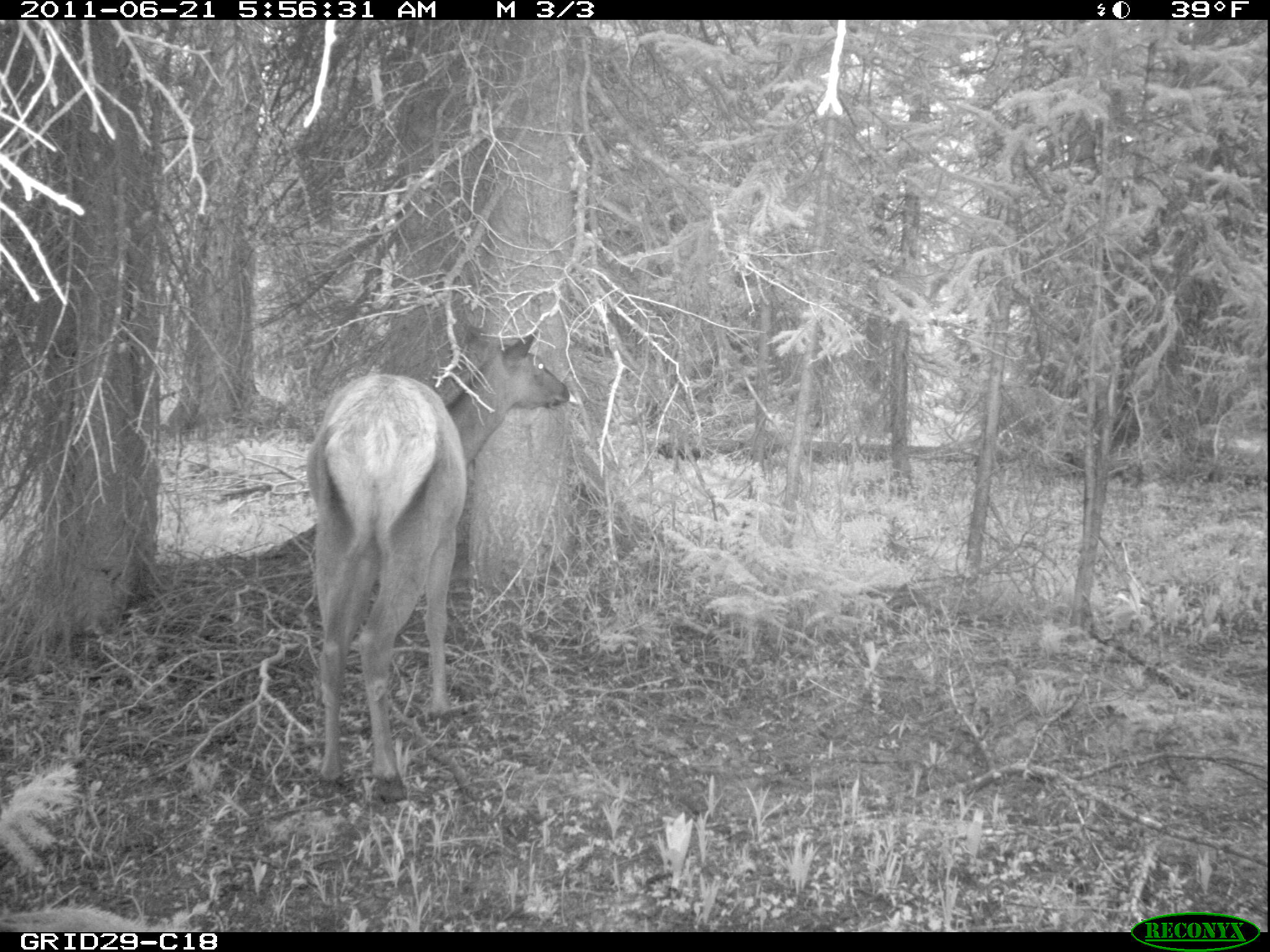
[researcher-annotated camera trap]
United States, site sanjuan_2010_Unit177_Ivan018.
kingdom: Animalia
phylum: Chordata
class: Mammalia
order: Artiodactyla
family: Cervidae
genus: Cervus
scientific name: Cervus elaphus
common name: red deer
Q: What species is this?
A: Cervus elaphus (red deer).